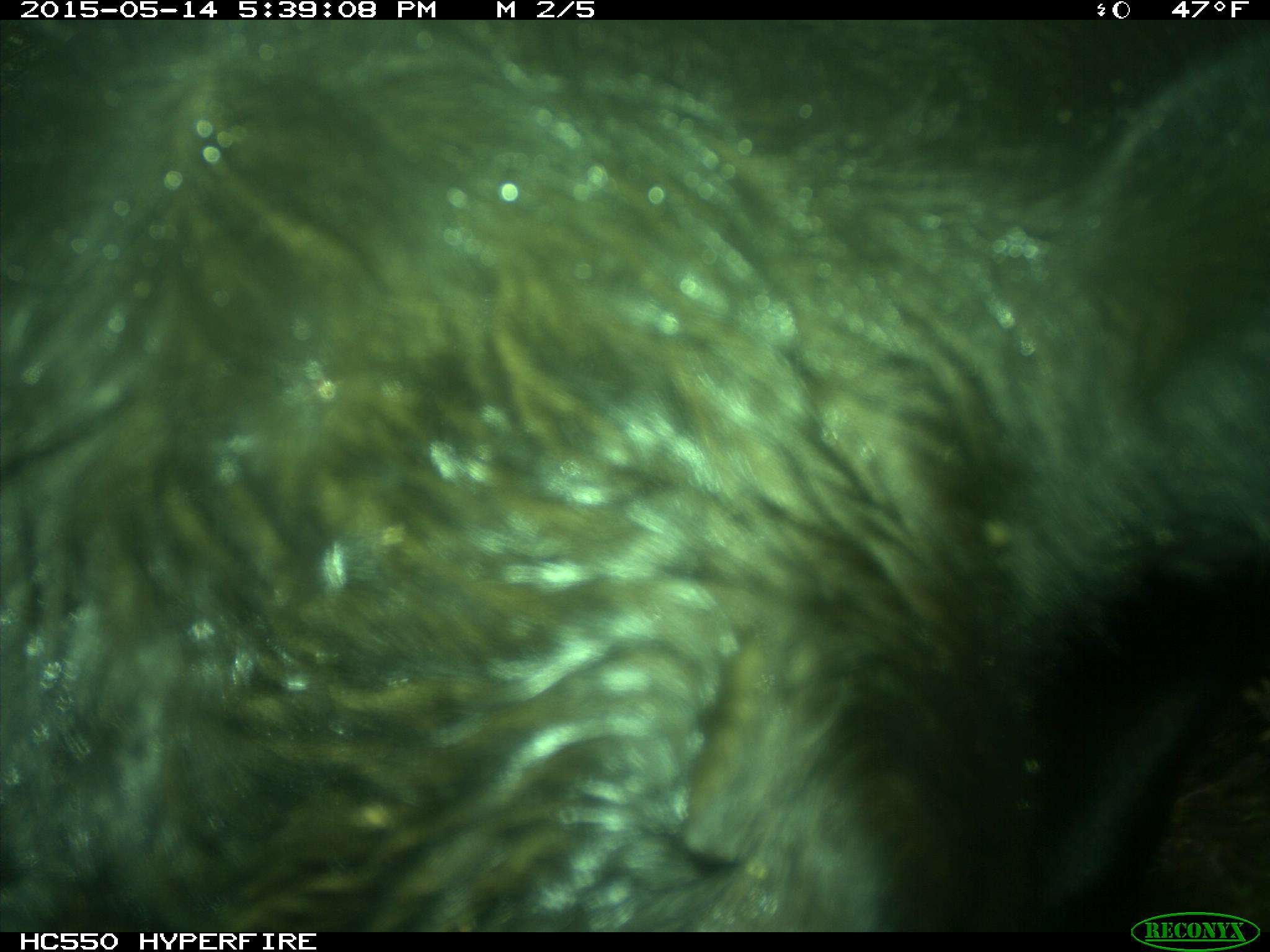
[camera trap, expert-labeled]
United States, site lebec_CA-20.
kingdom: Animalia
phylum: Chordata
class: Mammalia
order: Artiodactyla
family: Bovidae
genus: Bos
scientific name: Bos taurus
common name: domestic cow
Bos taurus (domestic cow).